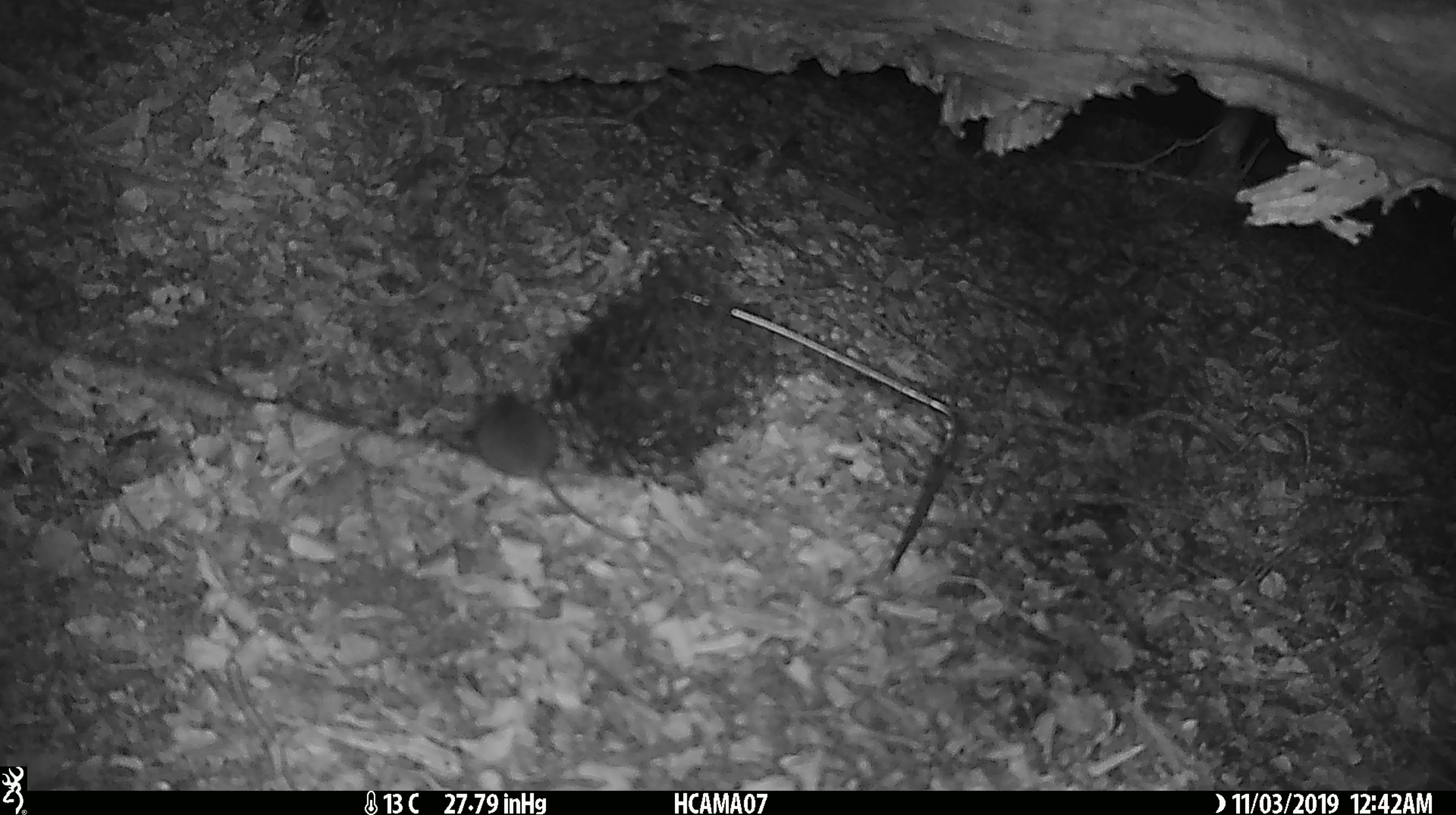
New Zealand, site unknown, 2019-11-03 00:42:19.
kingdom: Animalia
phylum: Chordata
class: Mammalia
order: Rodentia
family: Muridae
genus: Mus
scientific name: Mus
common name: mouse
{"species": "mouse (Mus)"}